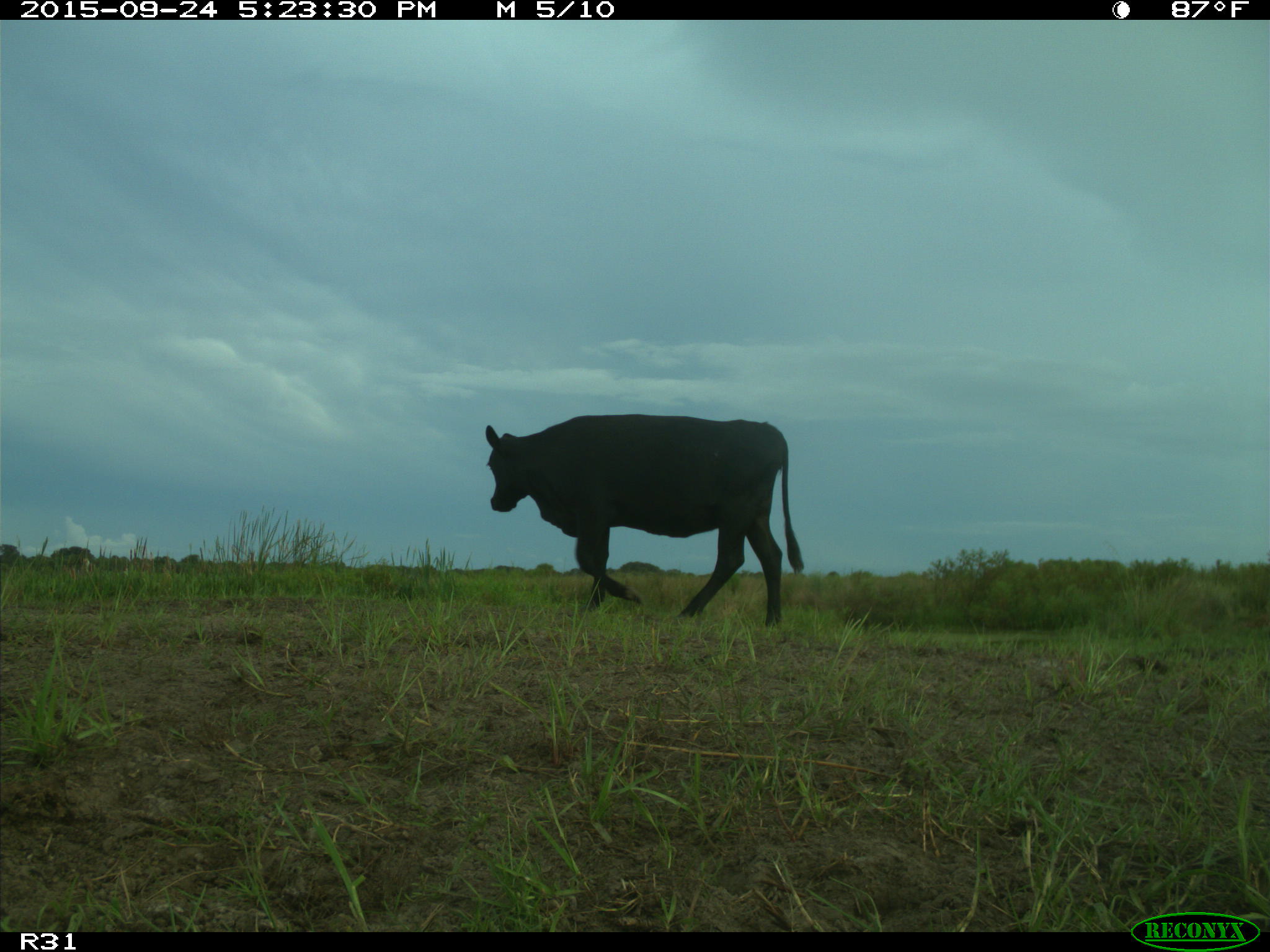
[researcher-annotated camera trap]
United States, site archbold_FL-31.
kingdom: Animalia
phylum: Chordata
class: Mammalia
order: Artiodactyla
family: Bovidae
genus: Bos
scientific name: Bos taurus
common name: domestic cow